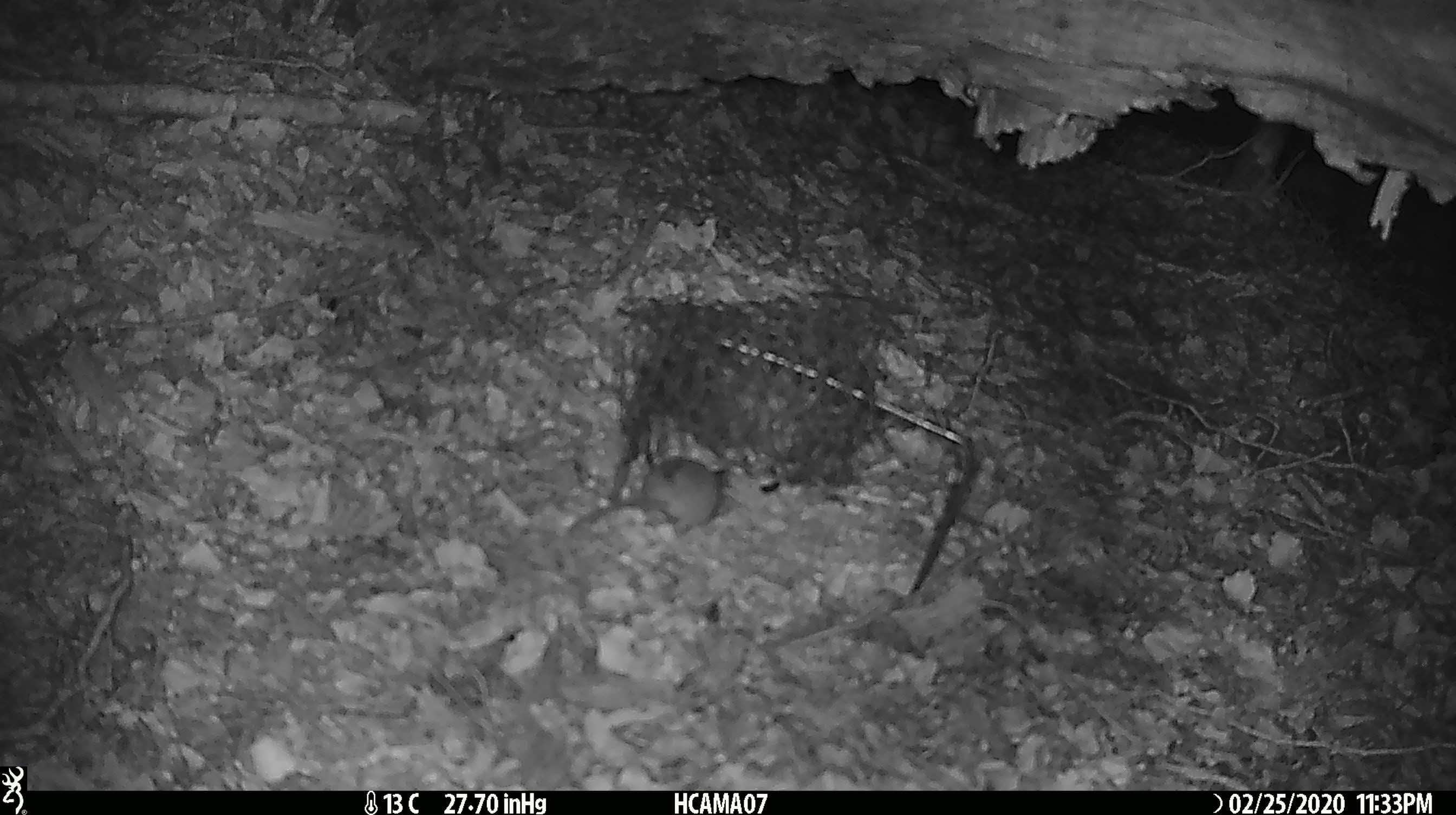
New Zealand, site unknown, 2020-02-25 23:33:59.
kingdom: Animalia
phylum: Chordata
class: Mammalia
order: Rodentia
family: Muridae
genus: Mus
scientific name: Mus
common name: mouse